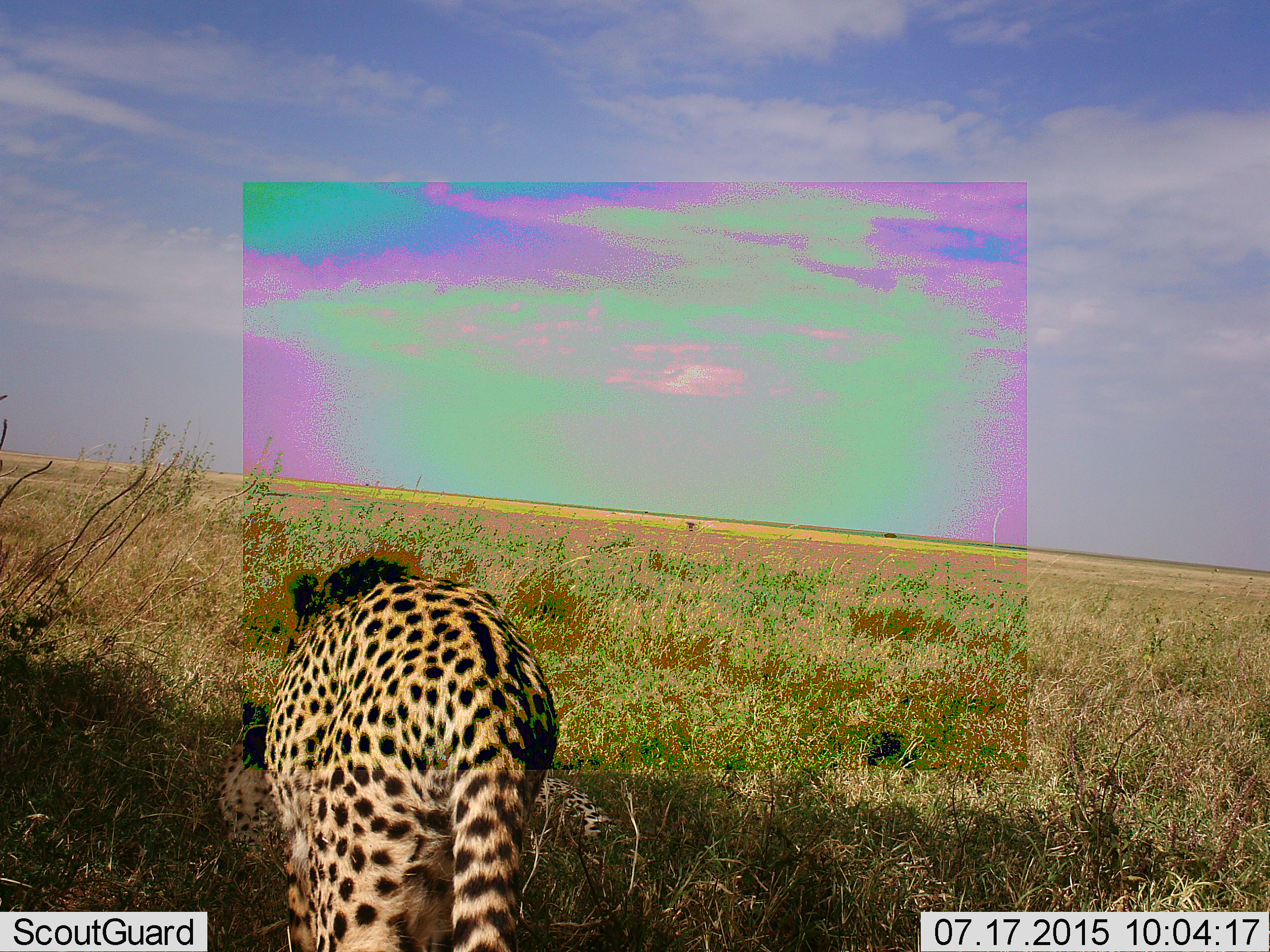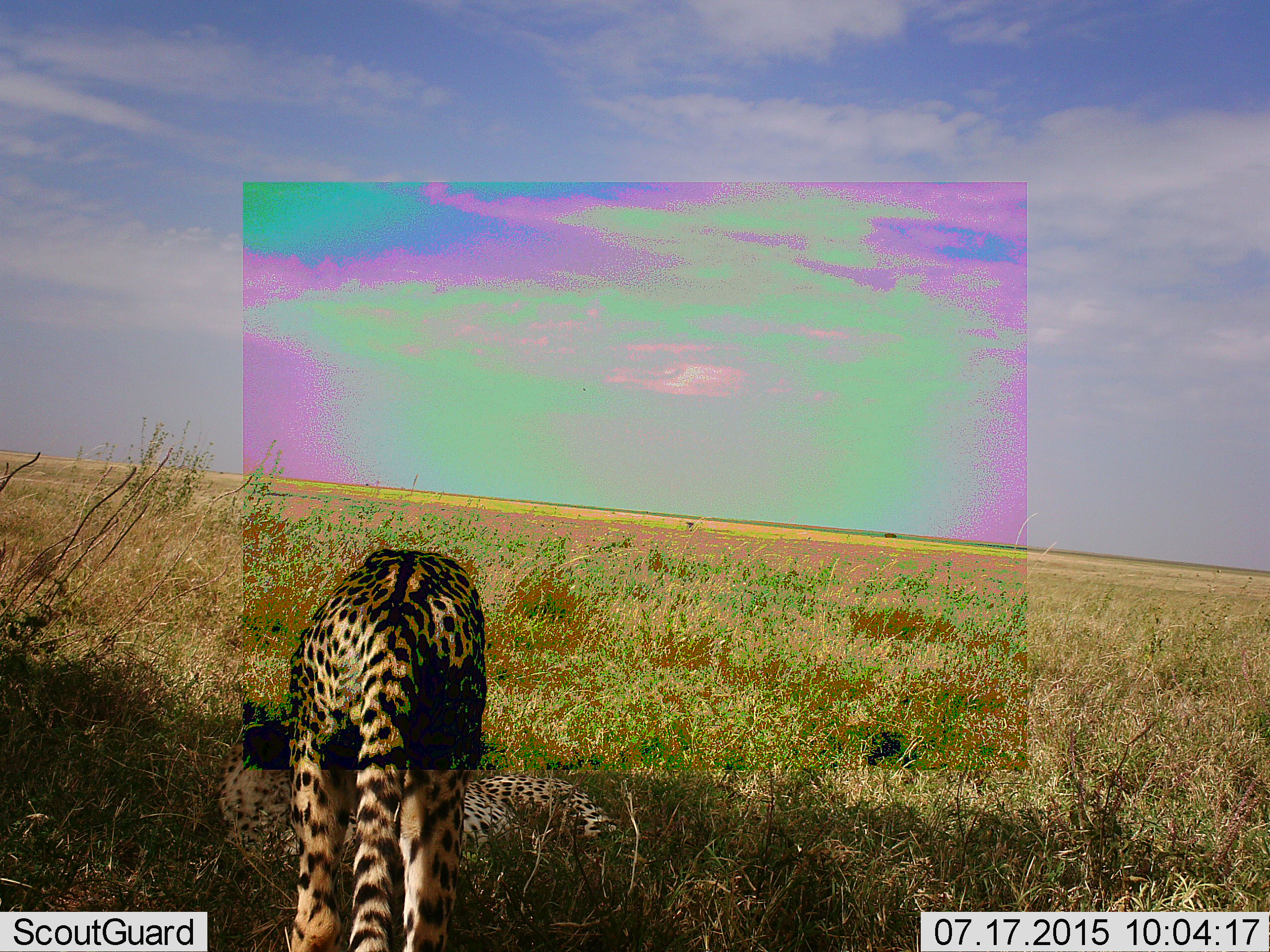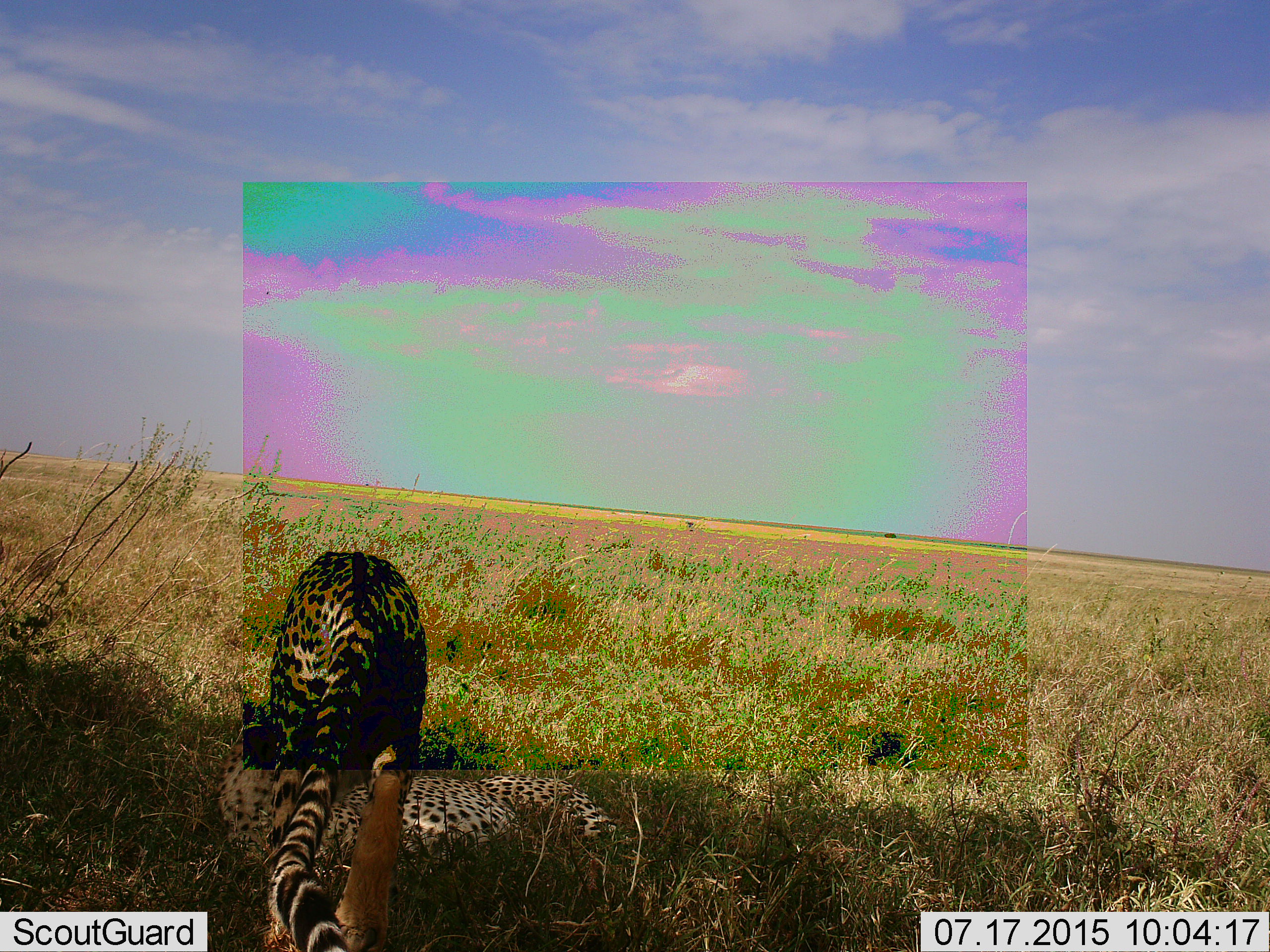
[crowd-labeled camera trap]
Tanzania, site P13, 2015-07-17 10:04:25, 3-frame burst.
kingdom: Animalia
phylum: Chordata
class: Mammalia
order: Carnivora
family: Felidae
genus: Acinonyx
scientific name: Acinonyx jubatus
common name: cheetah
Cheetah (Acinonyx jubatus), count 2. Behavior (volunteer vote fractions): standing 44%, resting 89%, moving 44%, interacting 11%. Young present (vote fraction): 0%. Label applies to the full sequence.